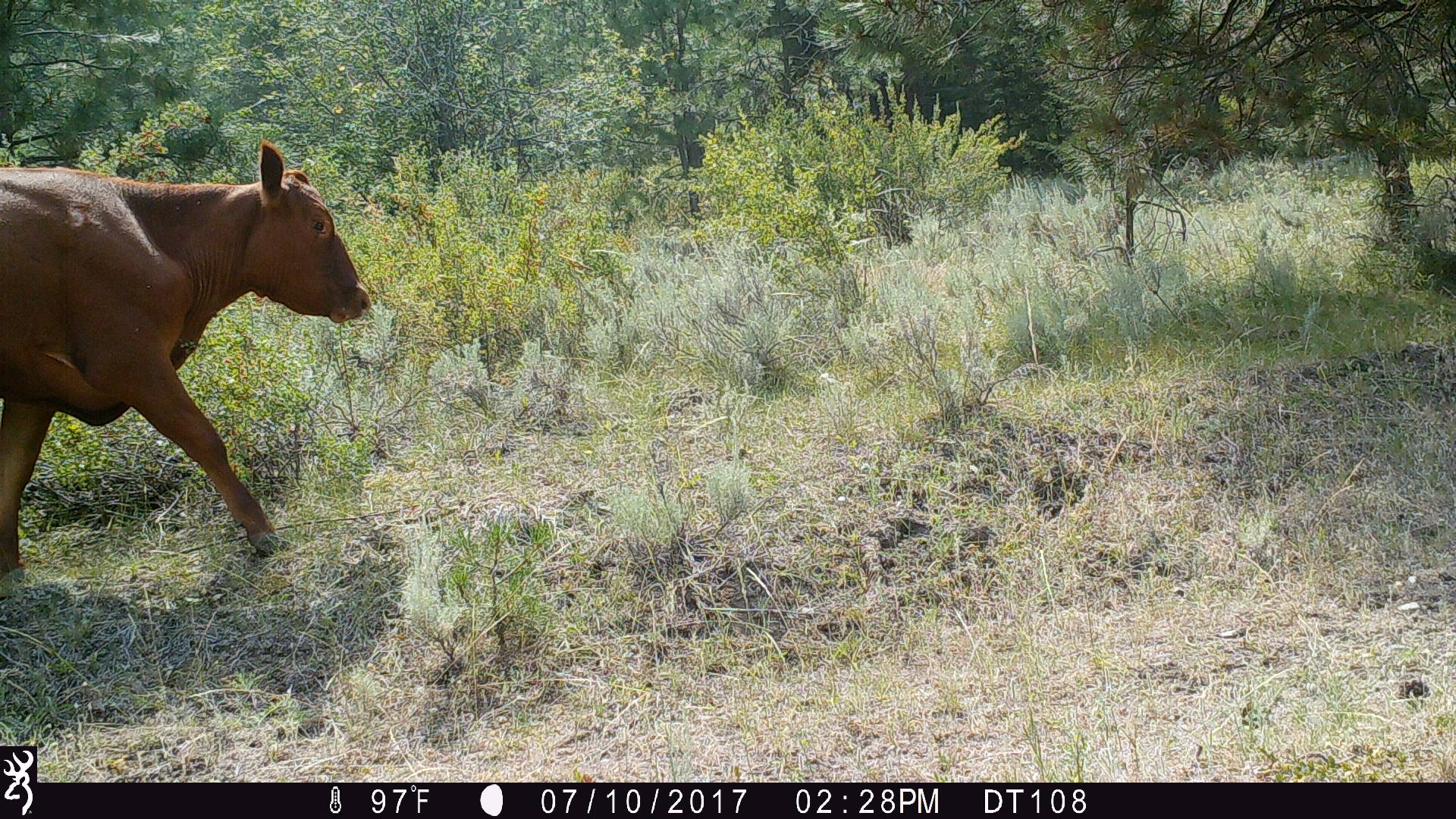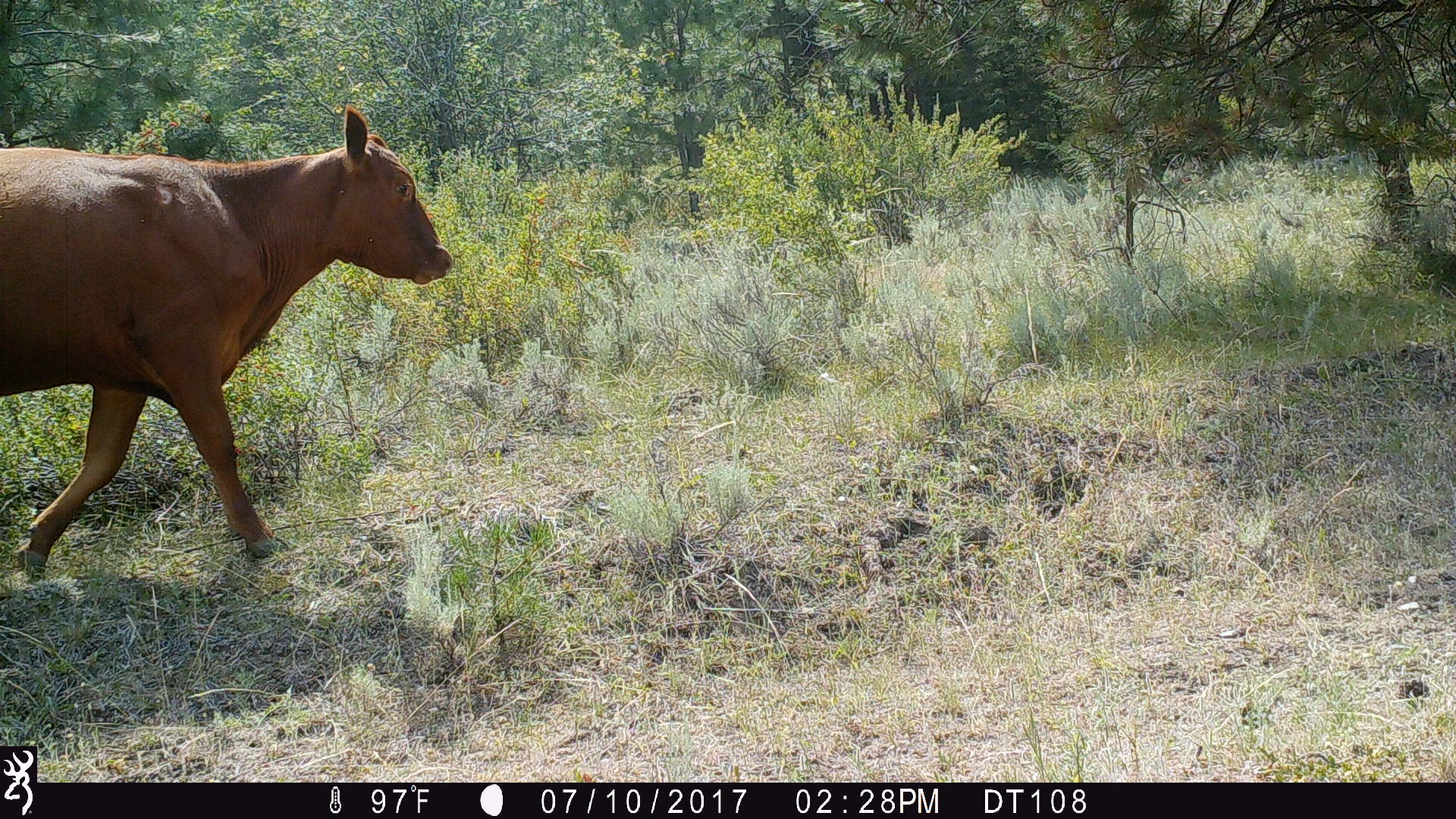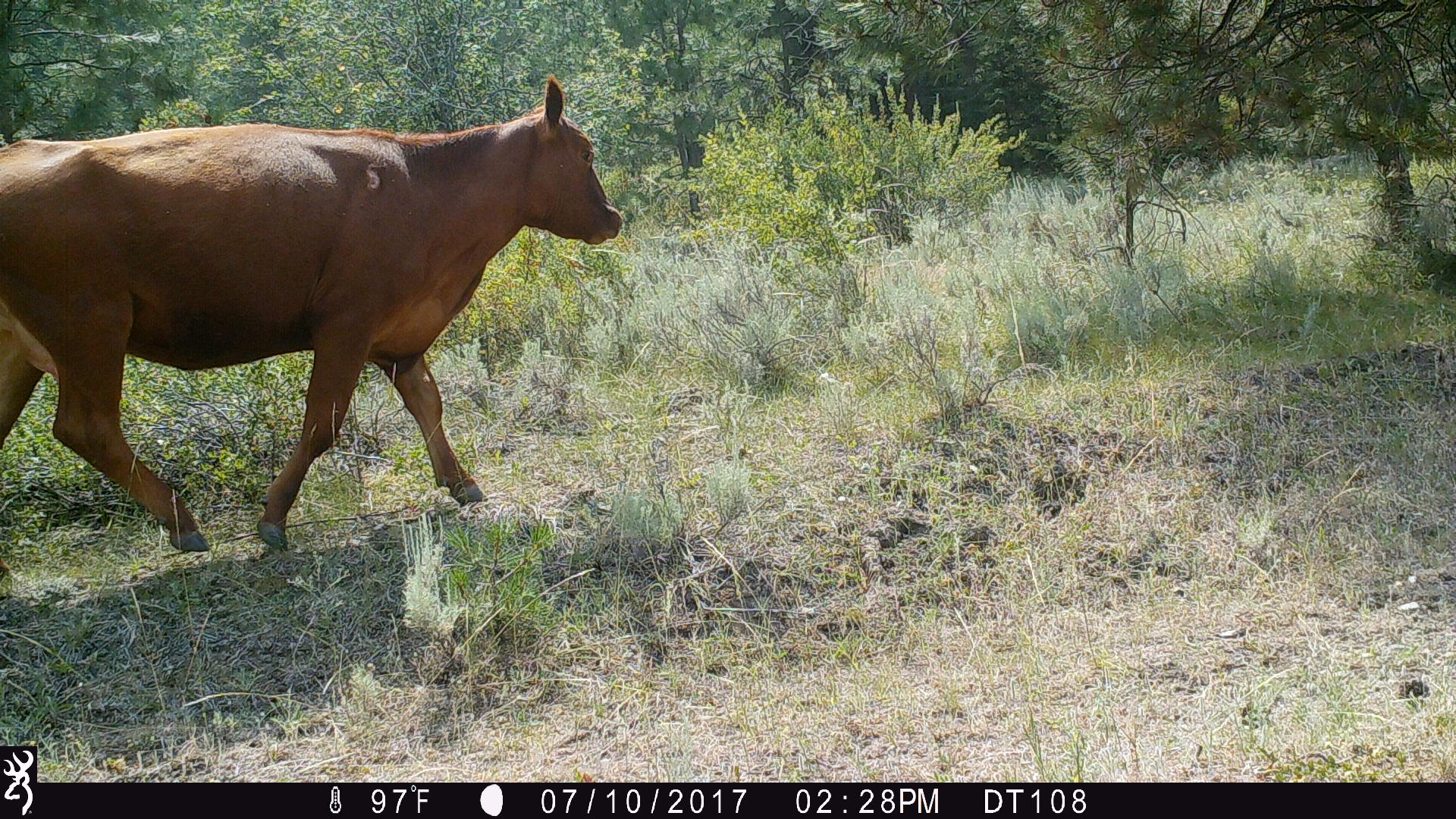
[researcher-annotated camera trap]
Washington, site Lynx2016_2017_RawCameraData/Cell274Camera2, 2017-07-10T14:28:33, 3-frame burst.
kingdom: Animalia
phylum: Chordata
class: Mammalia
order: Artiodactyla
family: Bovidae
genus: Bos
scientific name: Bos taurus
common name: domestic cattle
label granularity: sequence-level